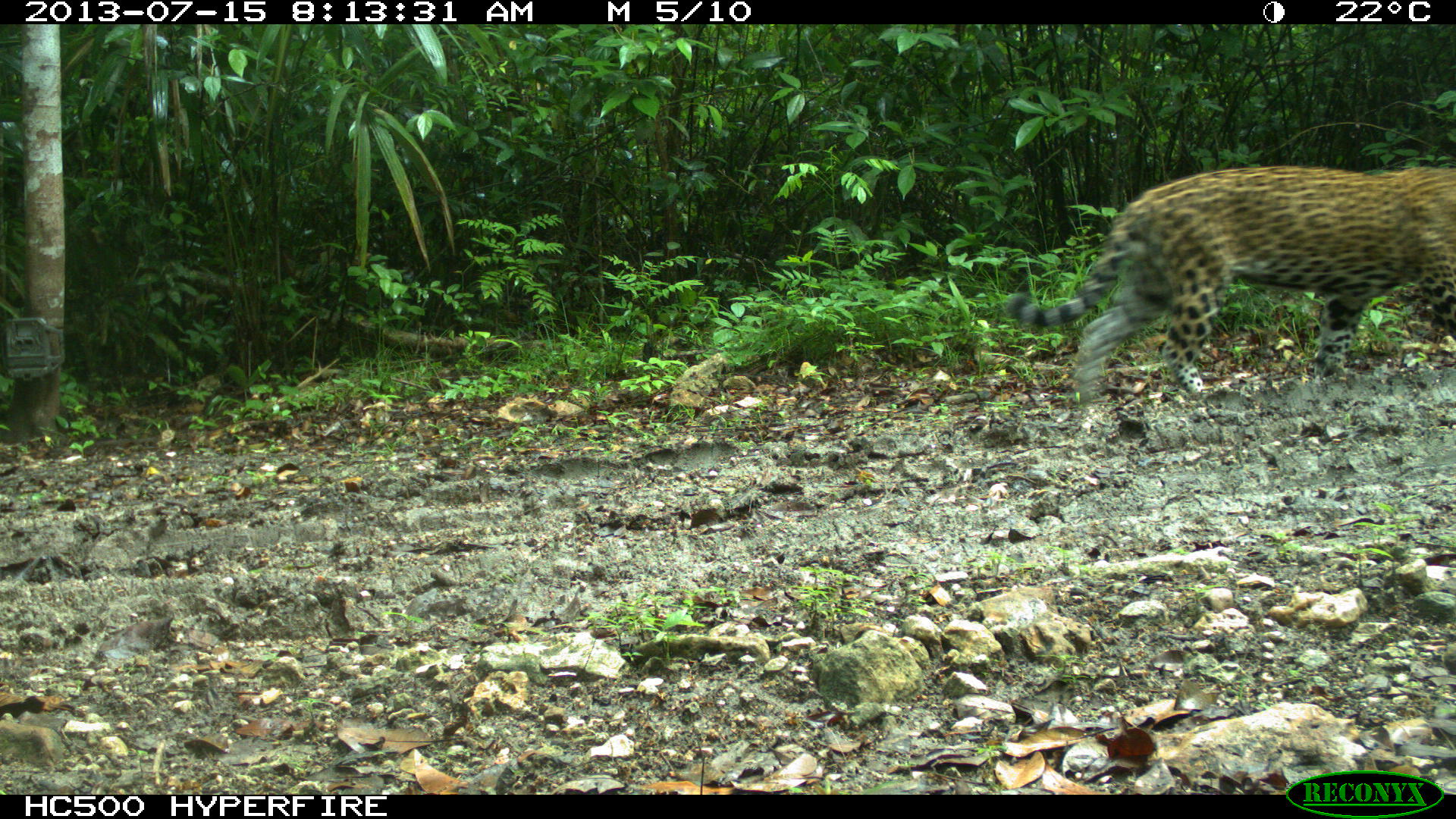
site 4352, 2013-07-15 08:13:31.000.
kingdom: Animalia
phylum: Chordata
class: Mammalia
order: Carnivora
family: Felidae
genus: Panthera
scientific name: Panthera onca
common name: jaguar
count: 1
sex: male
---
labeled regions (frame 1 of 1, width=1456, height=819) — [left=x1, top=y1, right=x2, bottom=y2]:
panthera onca: [left=1005, top=163, right=1456, bottom=427]